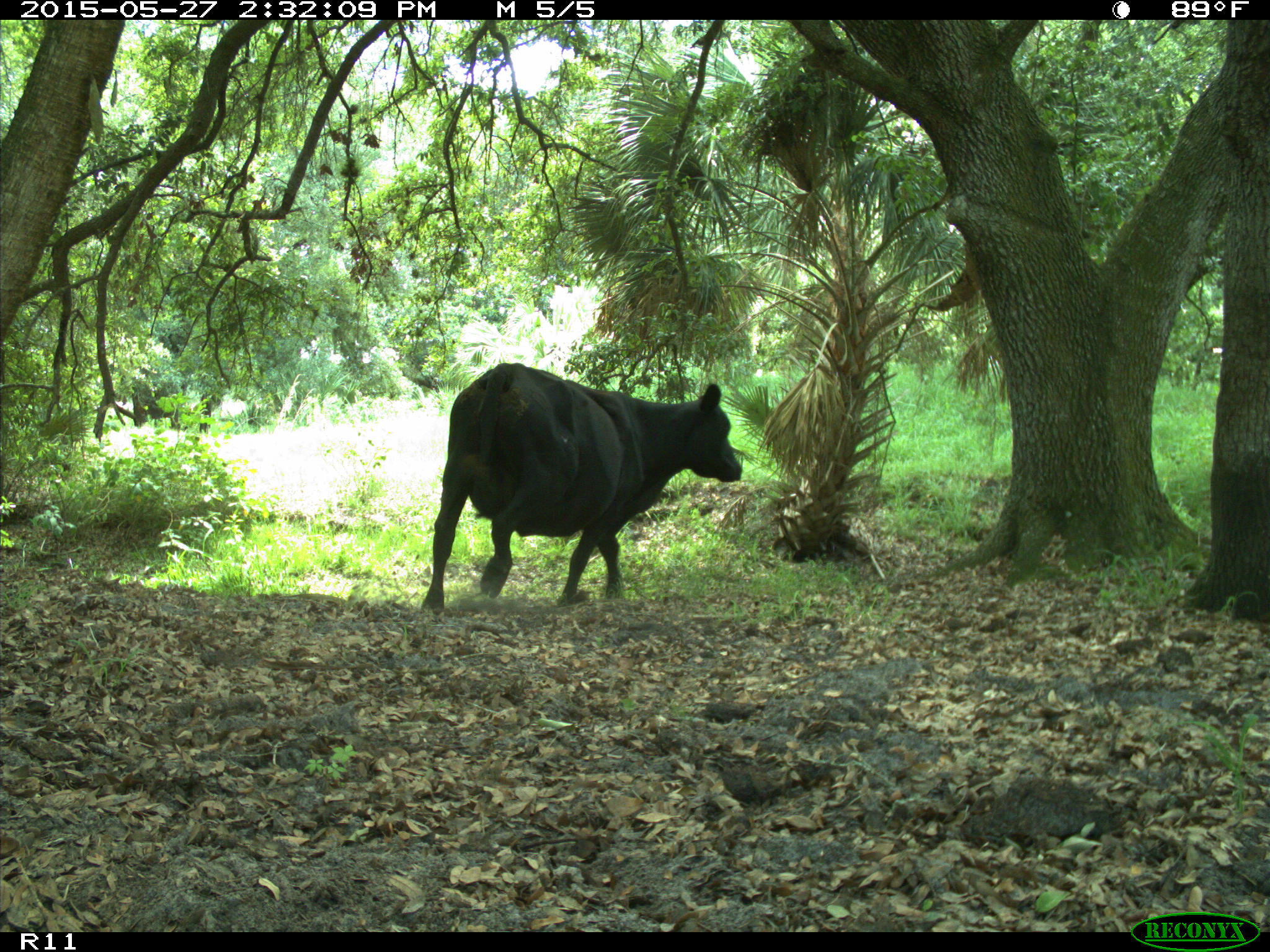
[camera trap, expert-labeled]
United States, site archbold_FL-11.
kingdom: Animalia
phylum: Chordata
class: Mammalia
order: Artiodactyla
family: Bovidae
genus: Bos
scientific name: Bos taurus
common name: domestic cow